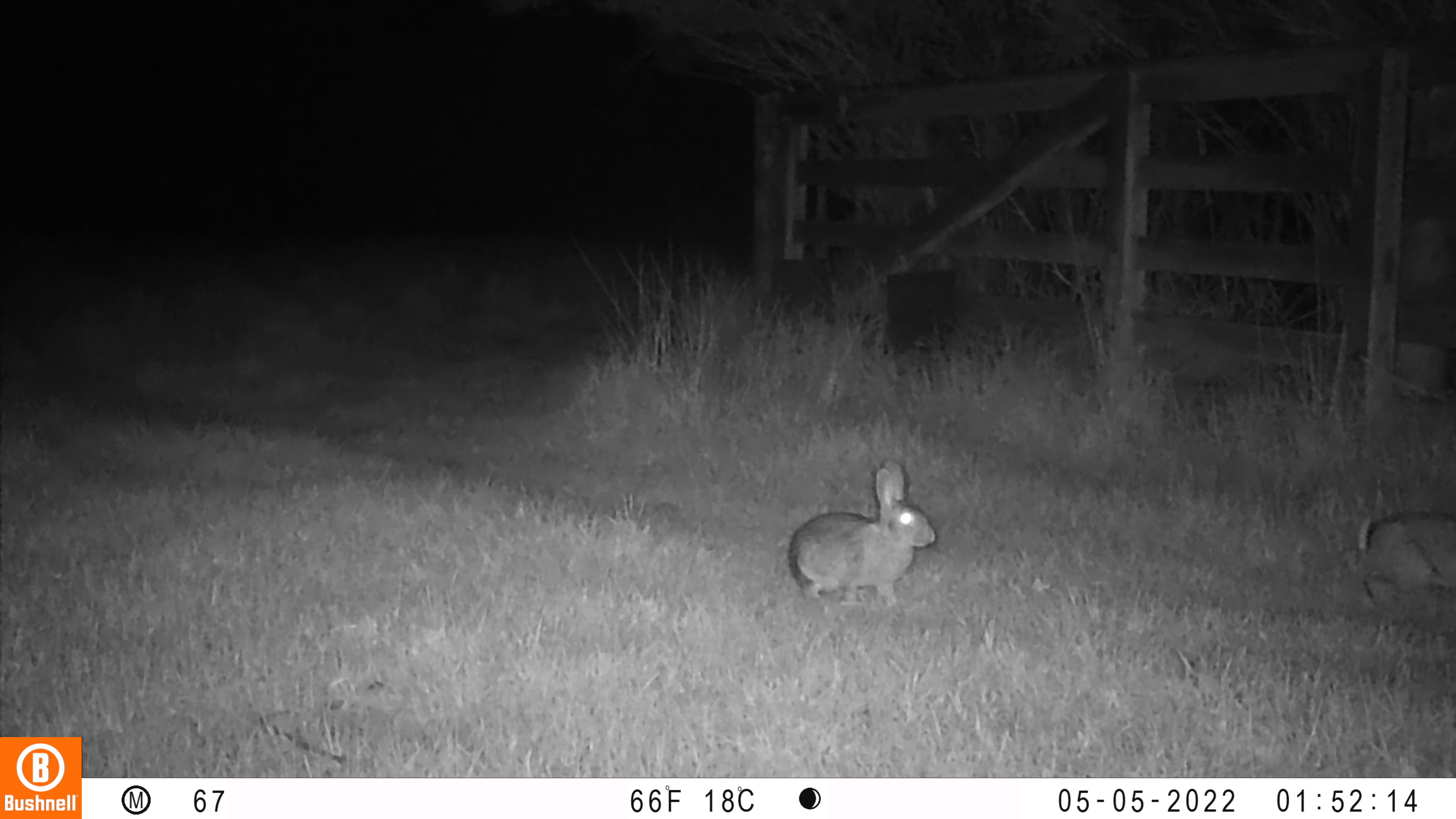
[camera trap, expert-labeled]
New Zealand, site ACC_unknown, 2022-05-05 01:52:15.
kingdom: Animalia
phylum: Chordata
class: Mammalia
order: Lagomorpha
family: Leporidae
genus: Oryctolagus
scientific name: Oryctolagus cuniculus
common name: european rabbit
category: rabbit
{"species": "rabbit (european rabbit) (Oryctolagus cuniculus)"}